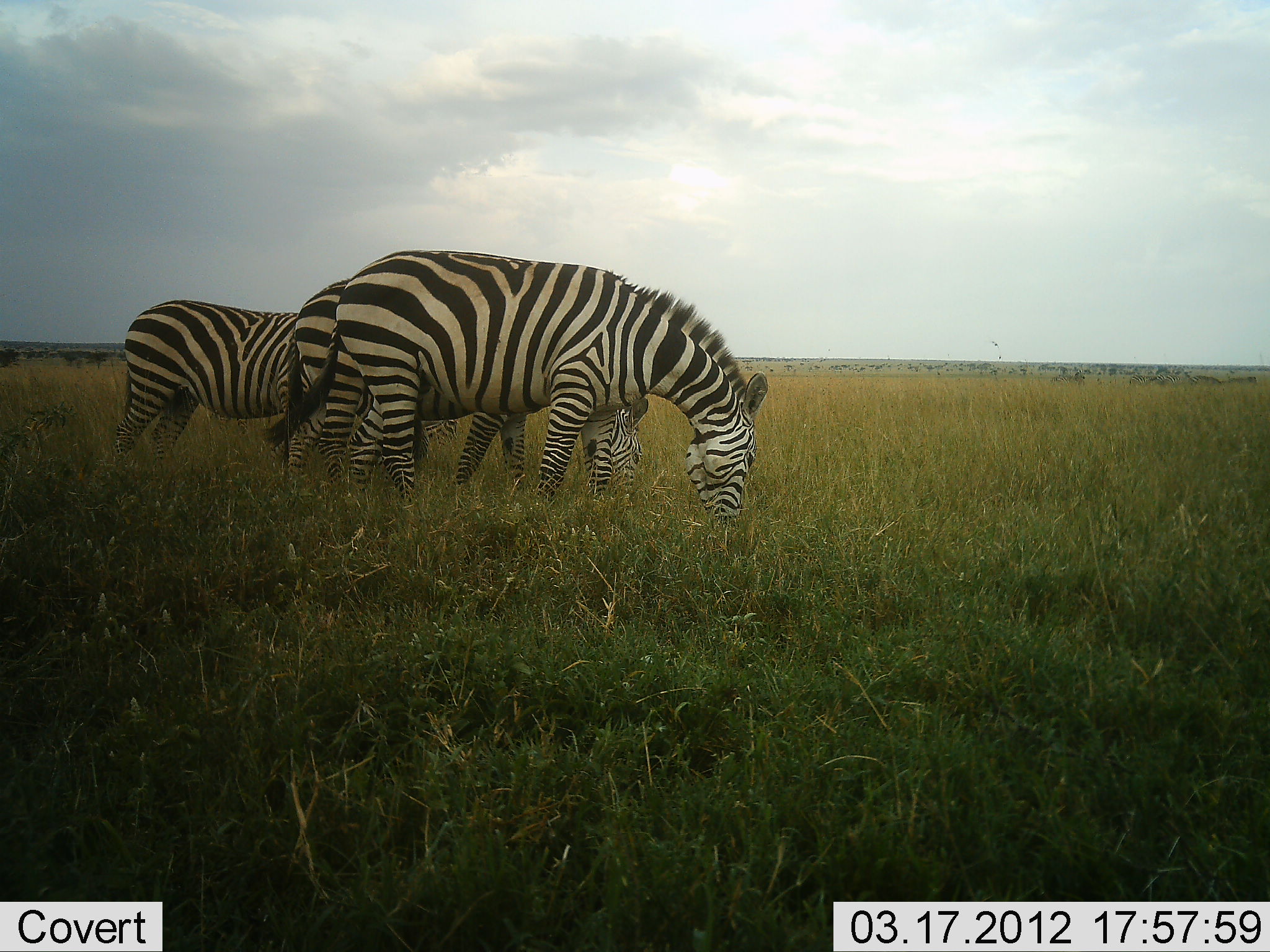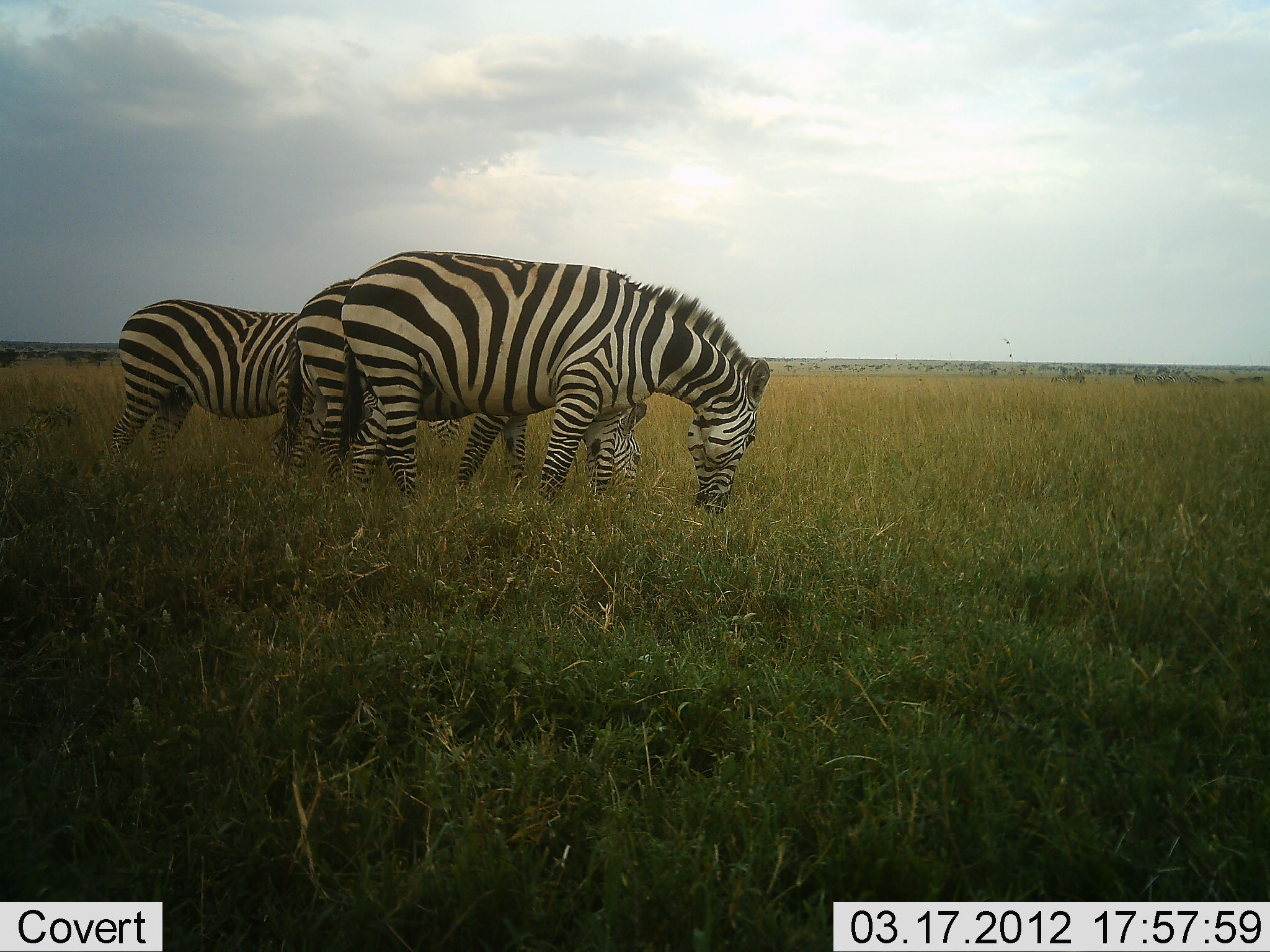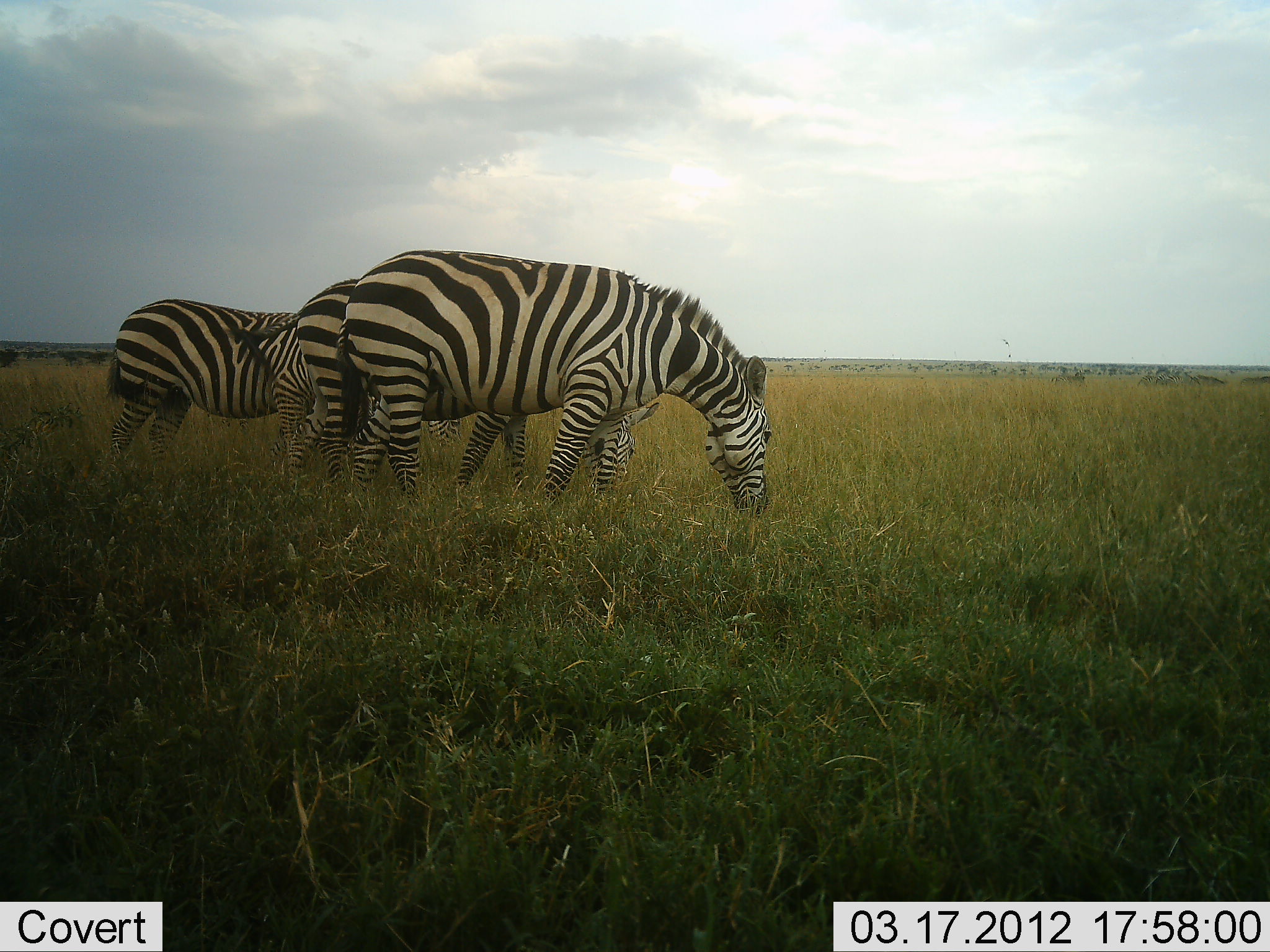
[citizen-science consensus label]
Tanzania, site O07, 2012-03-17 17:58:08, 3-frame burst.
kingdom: Animalia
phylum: Chordata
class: Mammalia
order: Perissodactyla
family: Equidae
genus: Equus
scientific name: Equus quagga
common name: plains zebra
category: zebra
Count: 3.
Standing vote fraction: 29%.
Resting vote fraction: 0%.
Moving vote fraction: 0%.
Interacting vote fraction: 0%.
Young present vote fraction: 0%.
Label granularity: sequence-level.